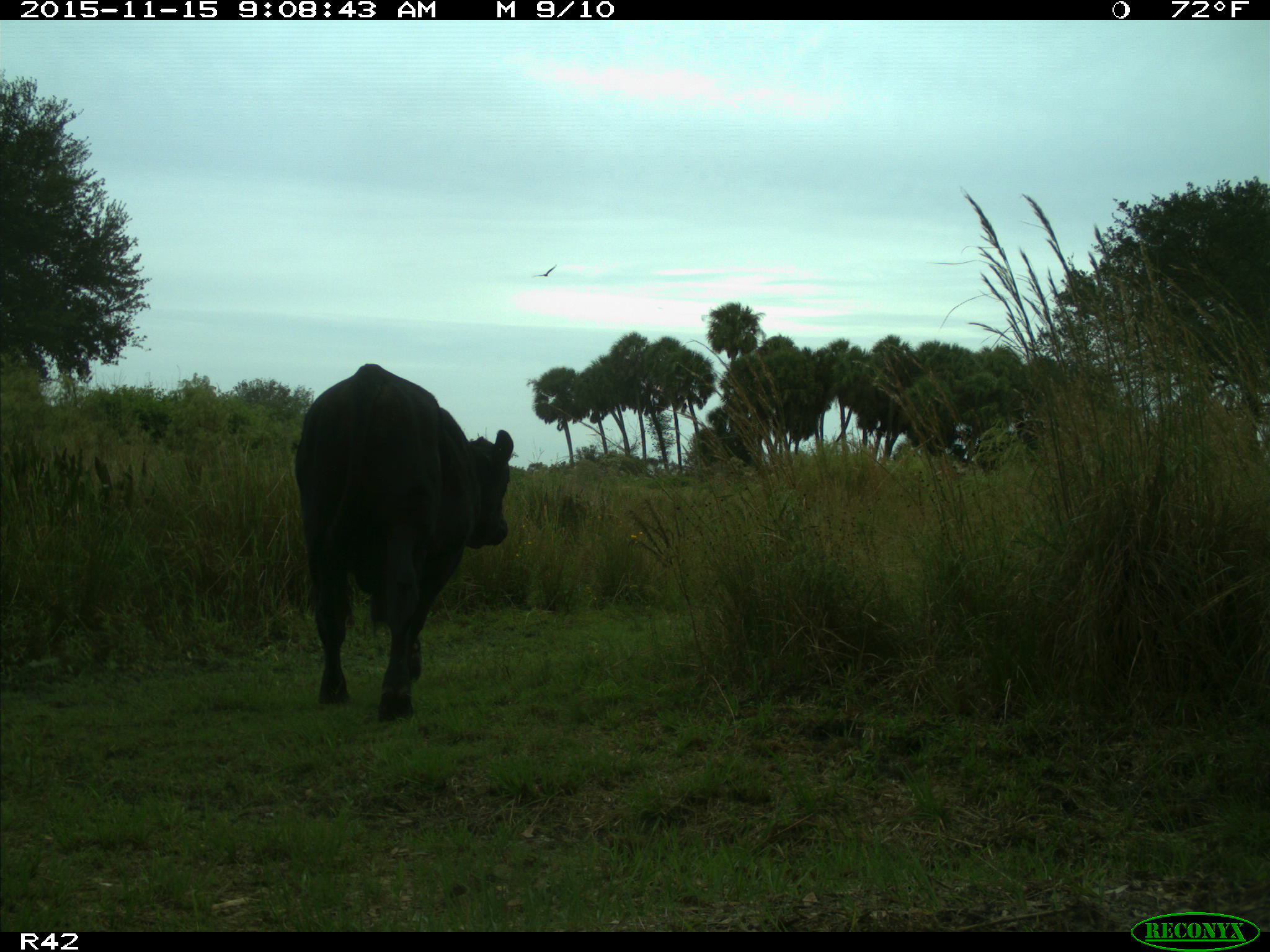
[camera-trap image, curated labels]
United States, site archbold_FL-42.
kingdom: Animalia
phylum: Chordata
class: Mammalia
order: Artiodactyla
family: Bovidae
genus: Bos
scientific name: Bos taurus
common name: domestic cow